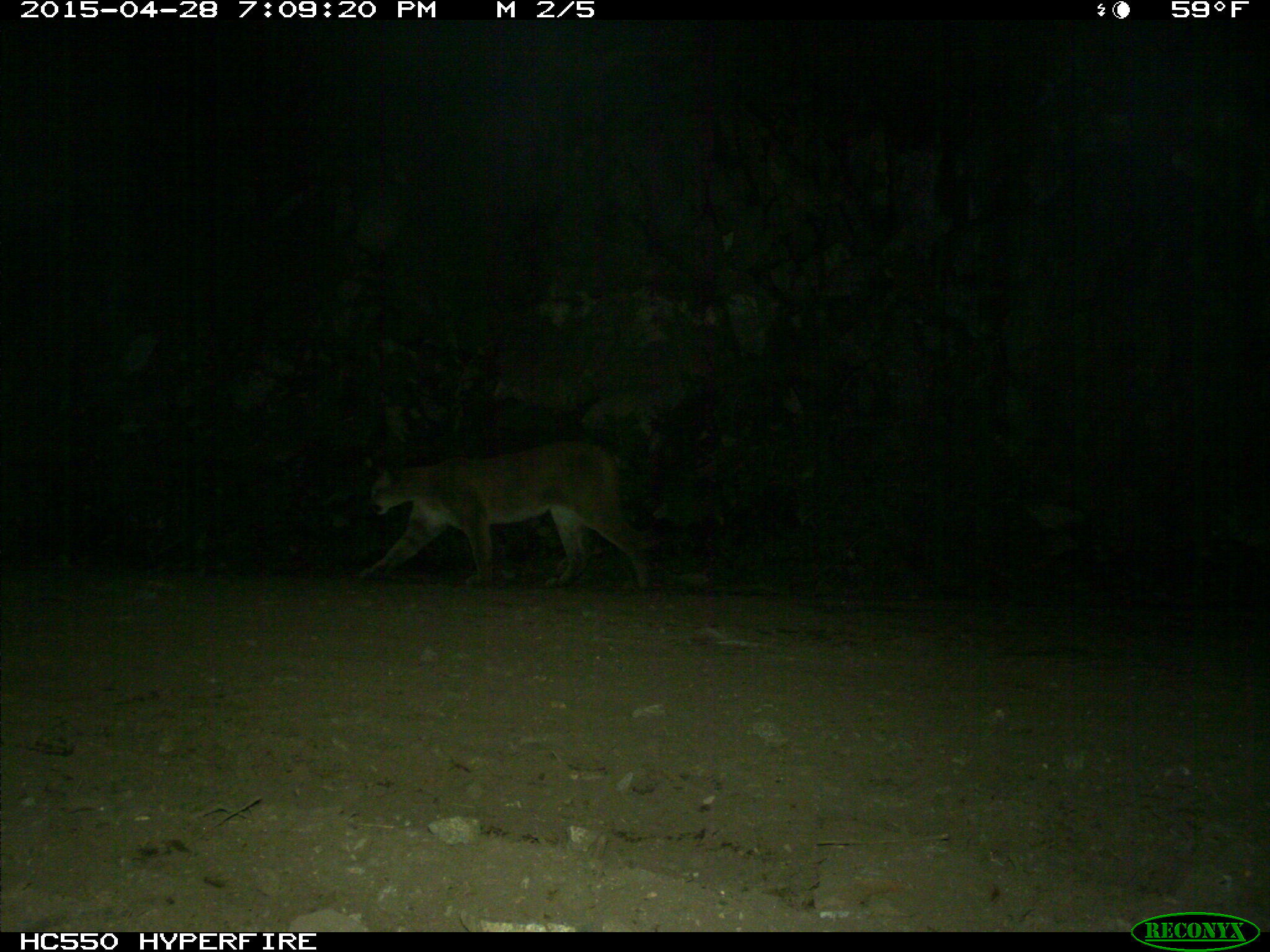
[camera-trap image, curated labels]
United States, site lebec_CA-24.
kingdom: Animalia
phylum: Chordata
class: Mammalia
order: Carnivora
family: Felidae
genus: Puma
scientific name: Puma concolor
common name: mountain lion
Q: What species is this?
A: Puma concolor (mountain lion).